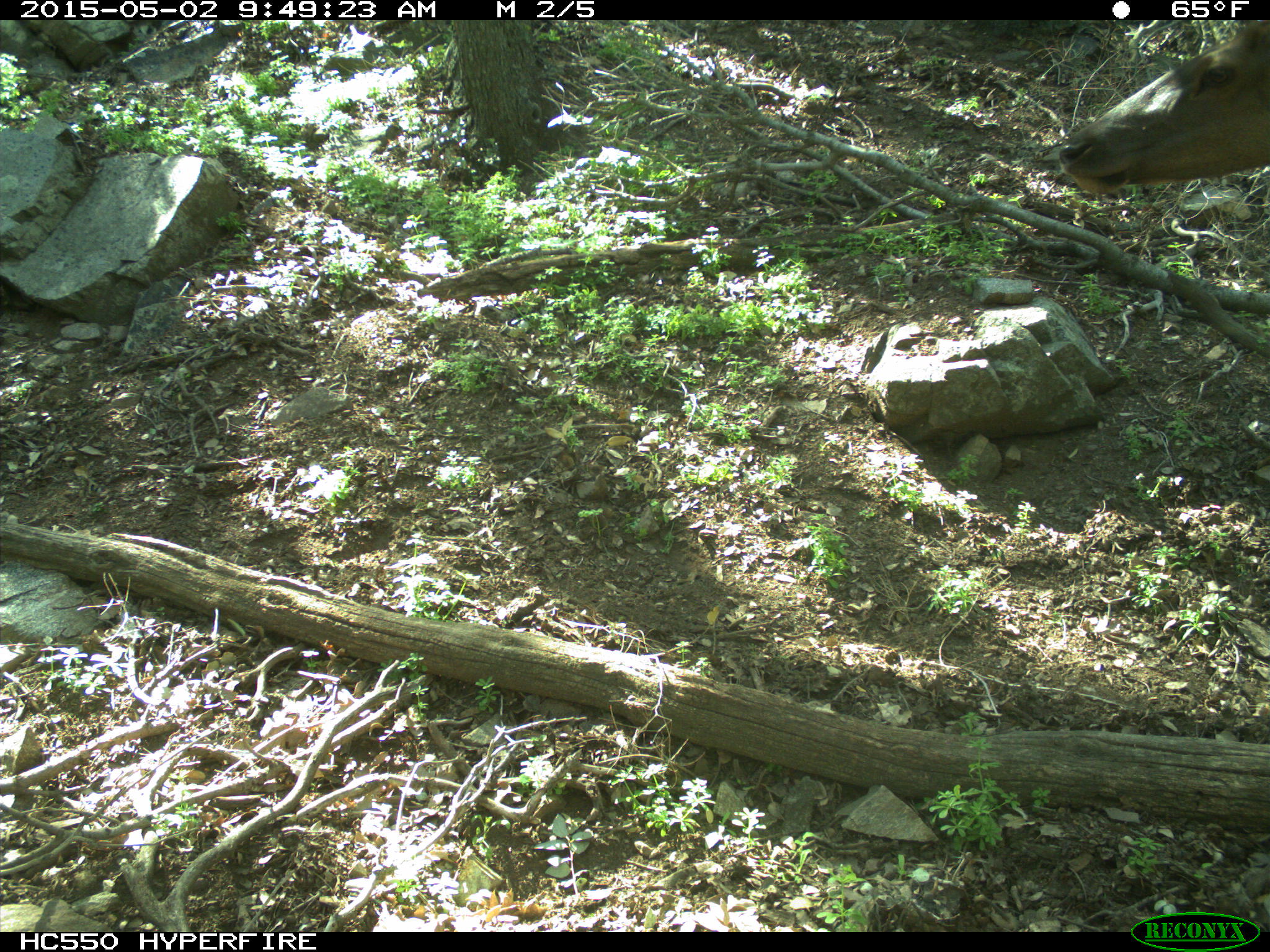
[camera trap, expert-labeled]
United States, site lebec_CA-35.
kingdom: Animalia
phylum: Chordata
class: Mammalia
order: Artiodactyla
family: Cervidae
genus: Cervus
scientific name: Cervus canadensis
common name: elk